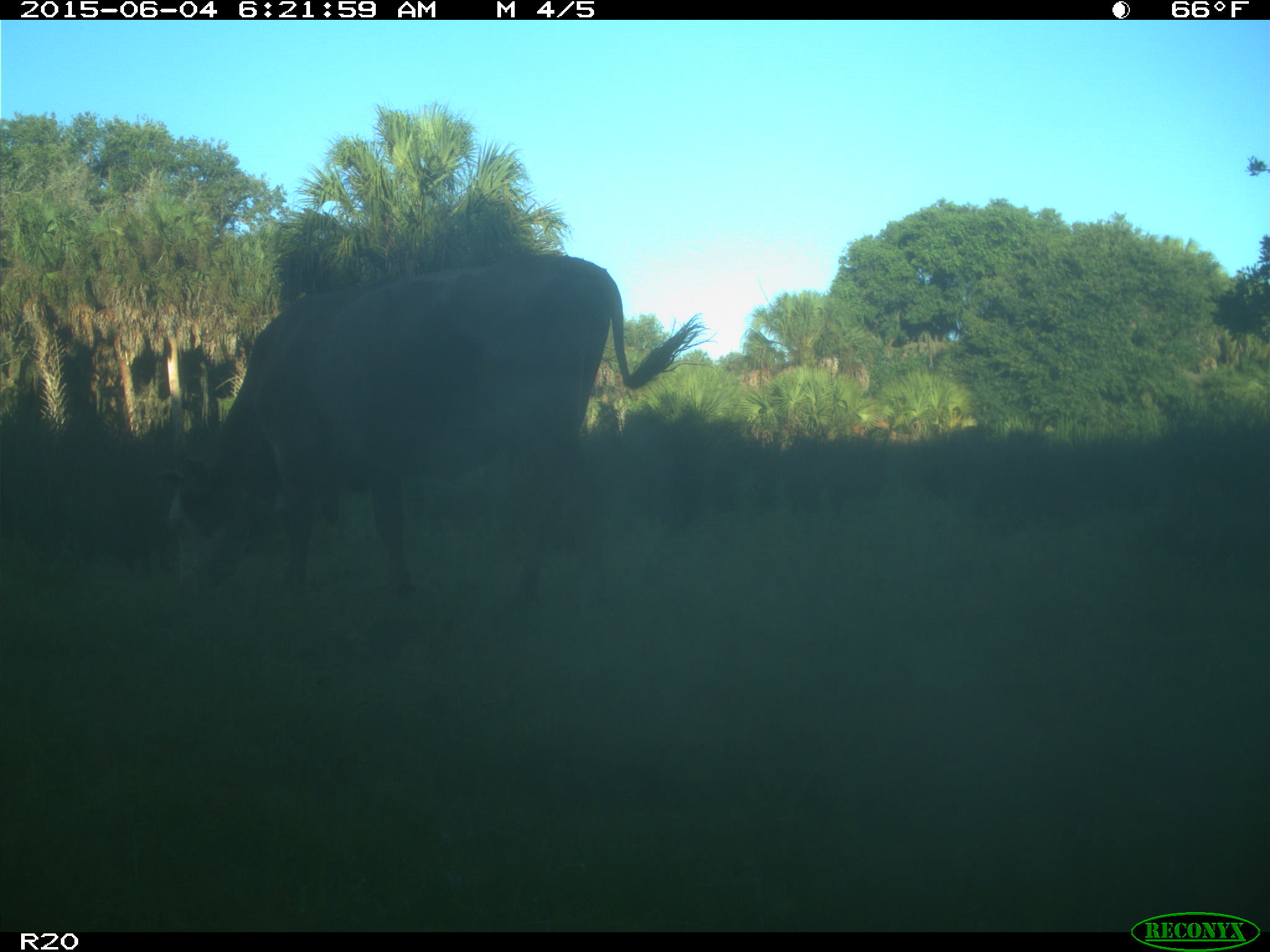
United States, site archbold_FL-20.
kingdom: Animalia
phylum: Chordata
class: Mammalia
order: Artiodactyla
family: Bovidae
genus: Bos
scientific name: Bos taurus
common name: domestic cow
Bos taurus (domestic cow).